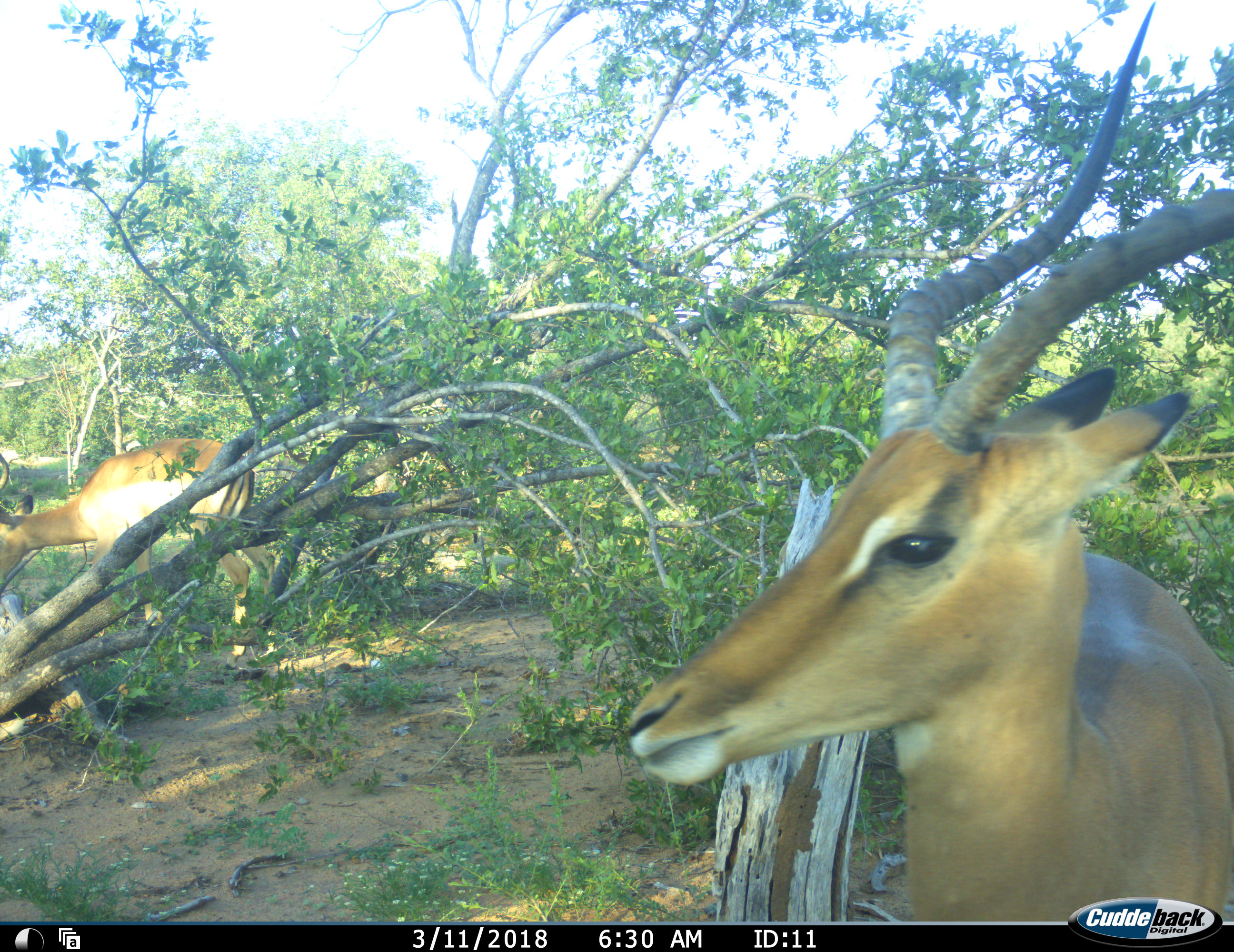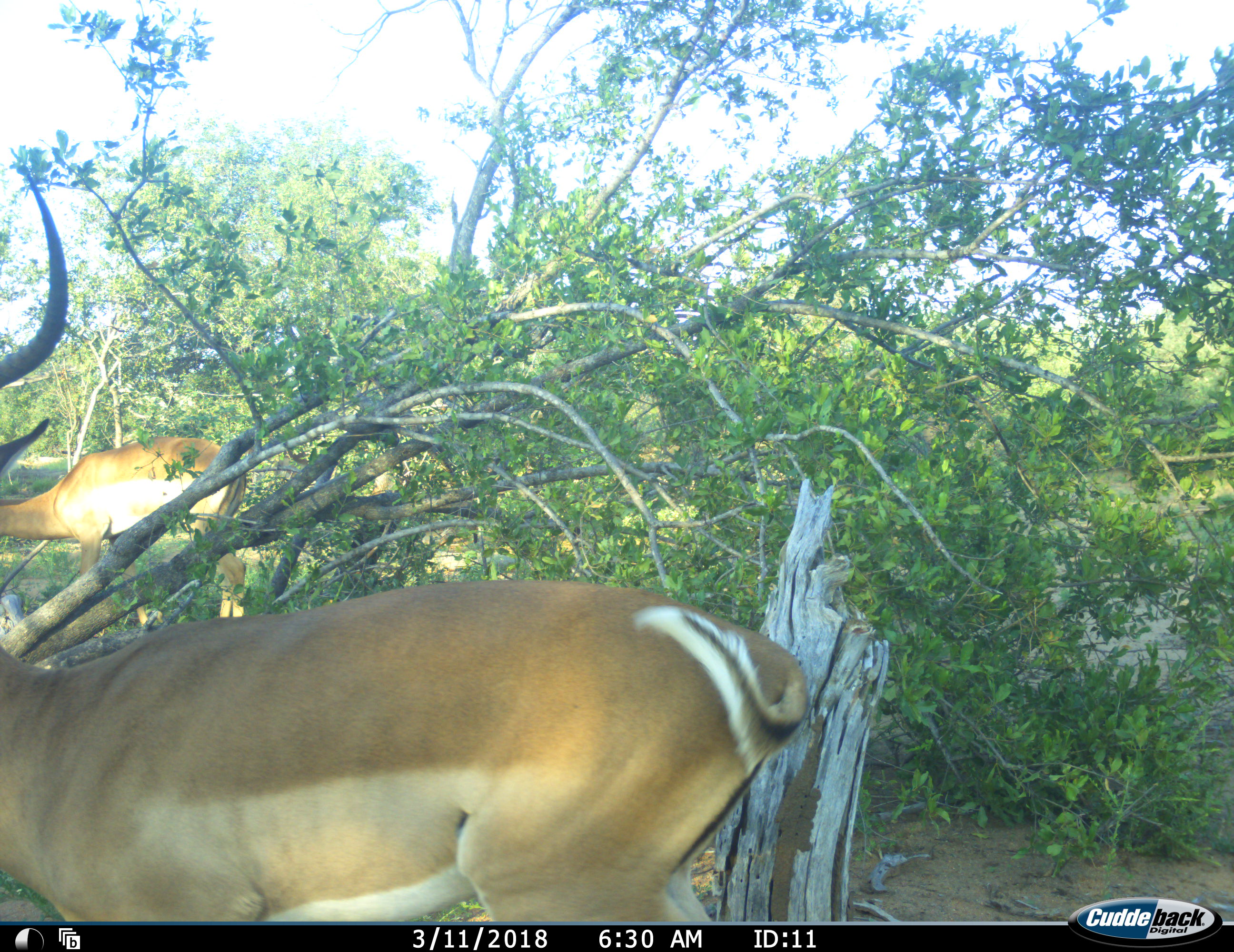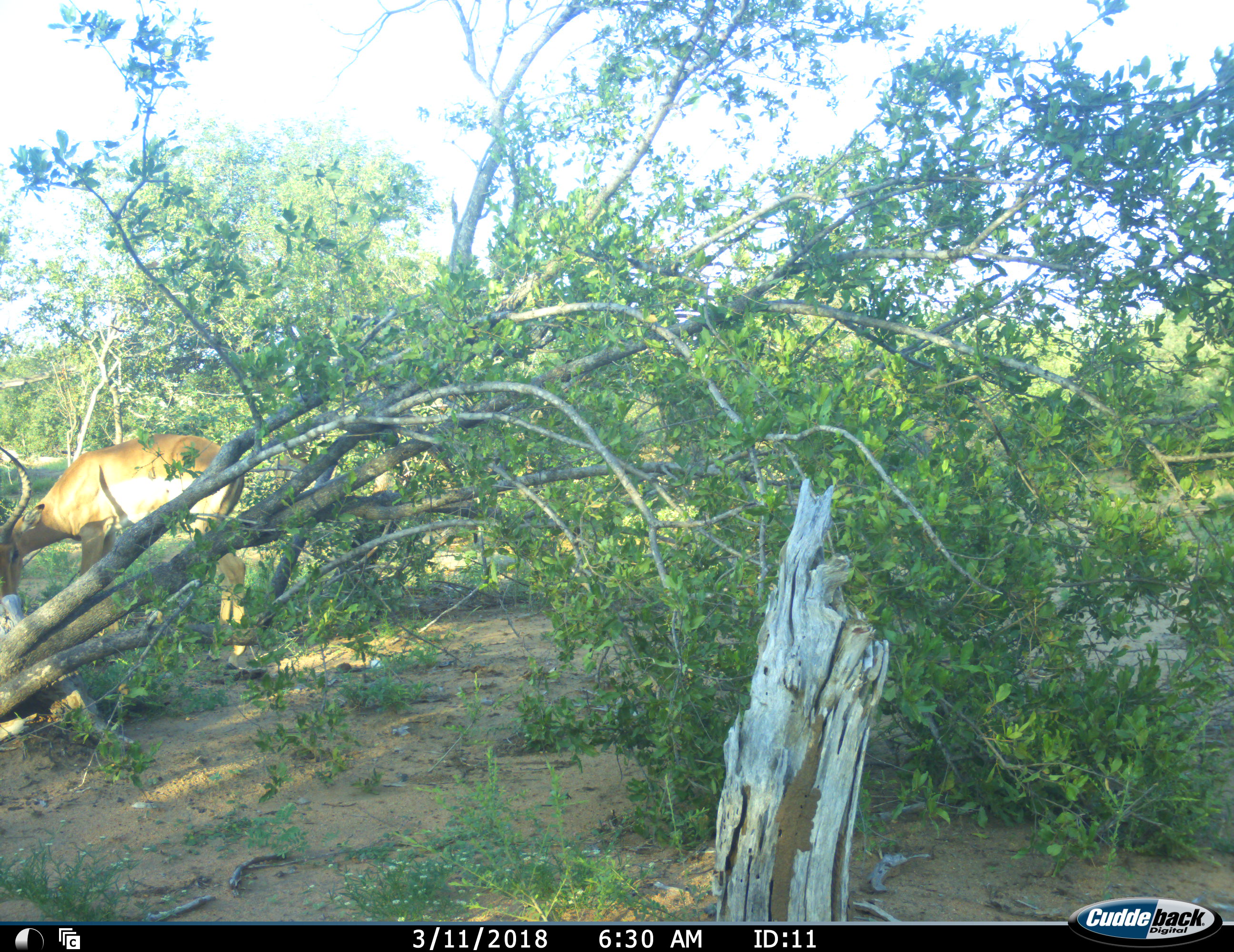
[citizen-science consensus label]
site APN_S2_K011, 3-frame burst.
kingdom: Animalia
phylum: Chordata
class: Mammalia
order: Artiodactyla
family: Bovidae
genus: Aepyceros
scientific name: Aepyceros melampus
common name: impala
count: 2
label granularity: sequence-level